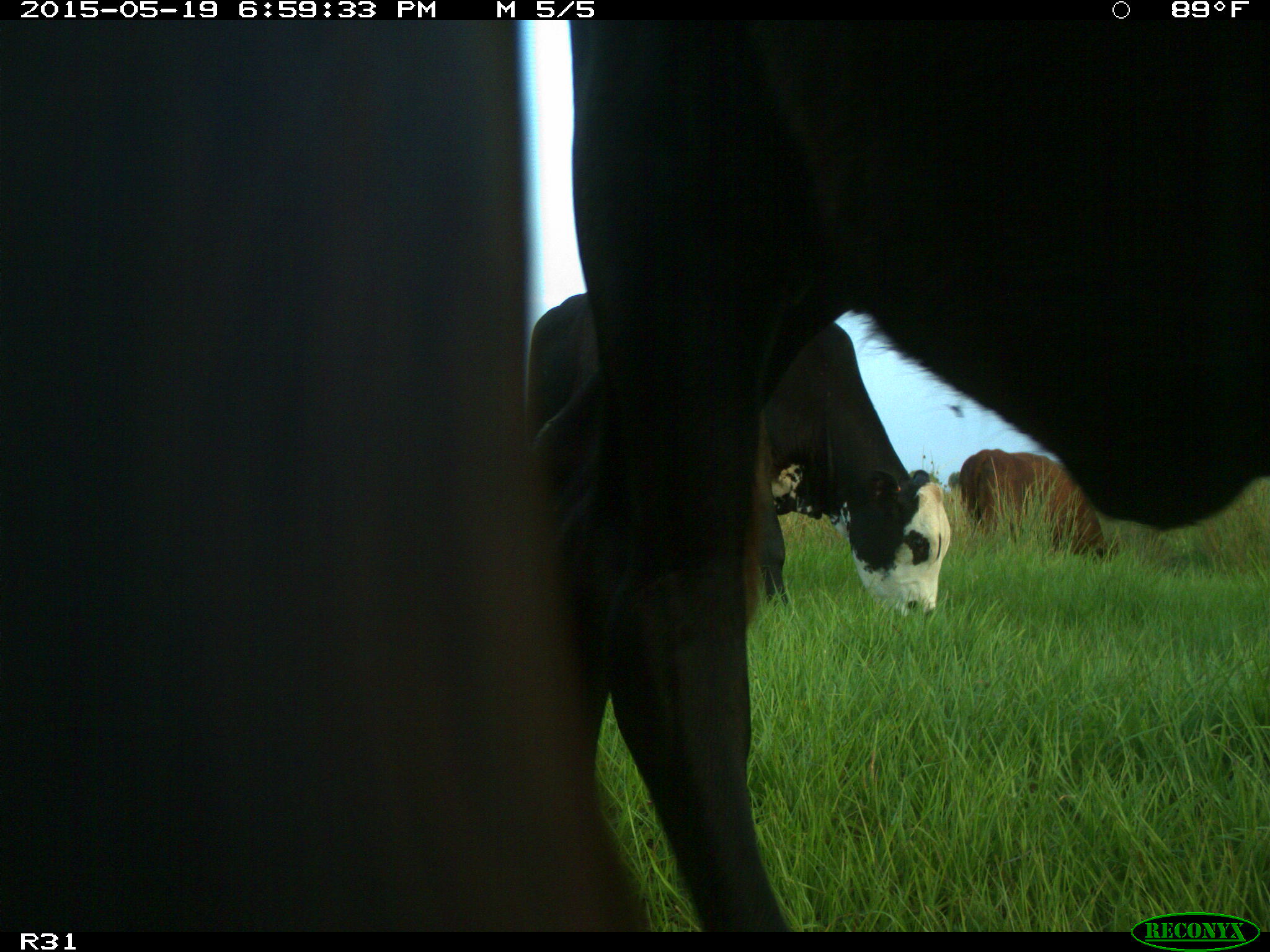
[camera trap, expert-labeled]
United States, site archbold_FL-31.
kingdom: Animalia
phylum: Chordata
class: Mammalia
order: Artiodactyla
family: Bovidae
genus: Bos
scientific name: Bos taurus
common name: domestic cow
Bos taurus (domestic cow).